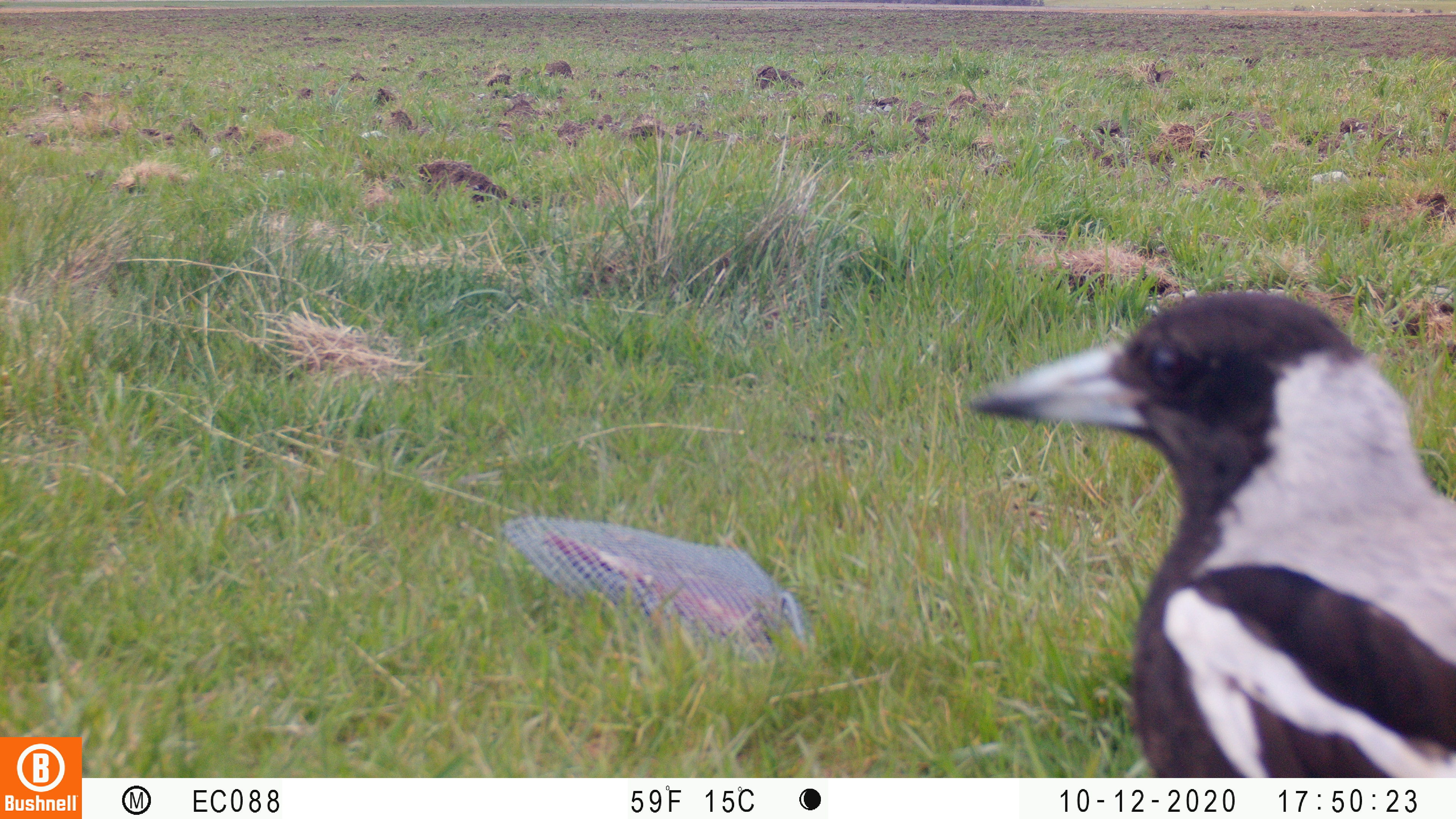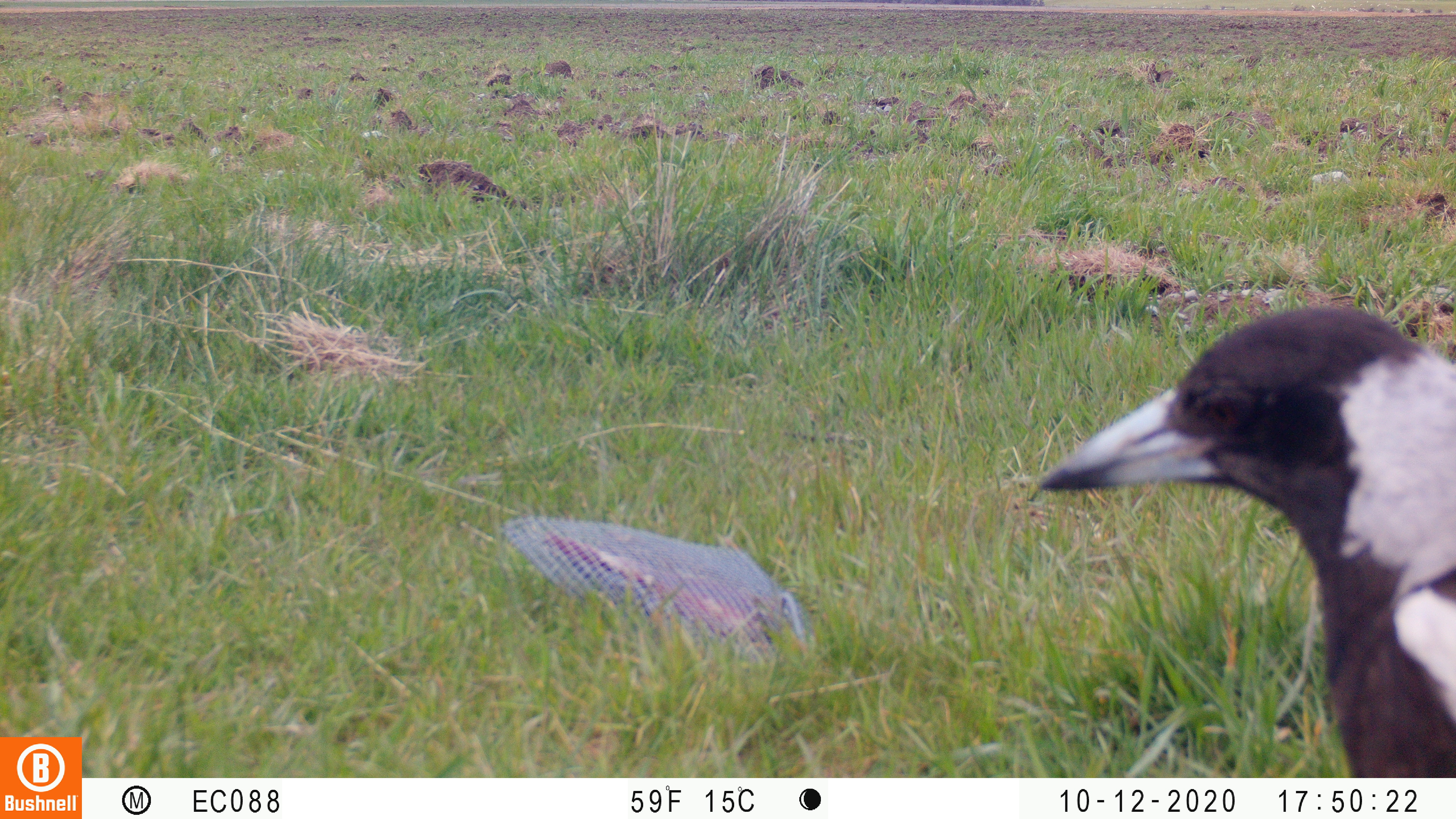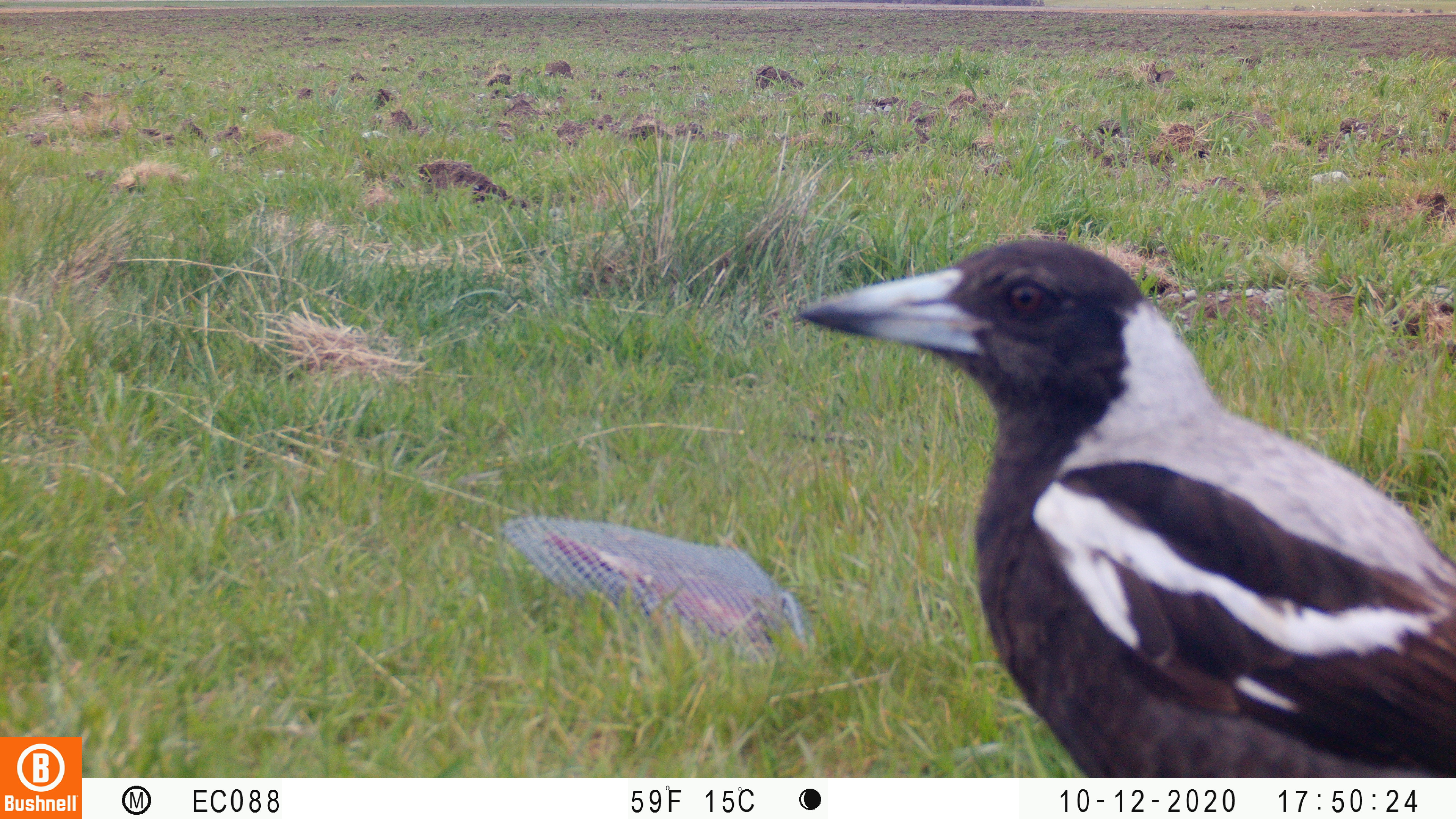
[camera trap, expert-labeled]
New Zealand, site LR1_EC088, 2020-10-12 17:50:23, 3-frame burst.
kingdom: Animalia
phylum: Chordata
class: Aves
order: Passeriformes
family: Artamidae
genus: Gymnorhina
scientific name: Gymnorhina tibicen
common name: australian magpie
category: magpie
Magpie (australian magpie) (Gymnorhina tibicen).